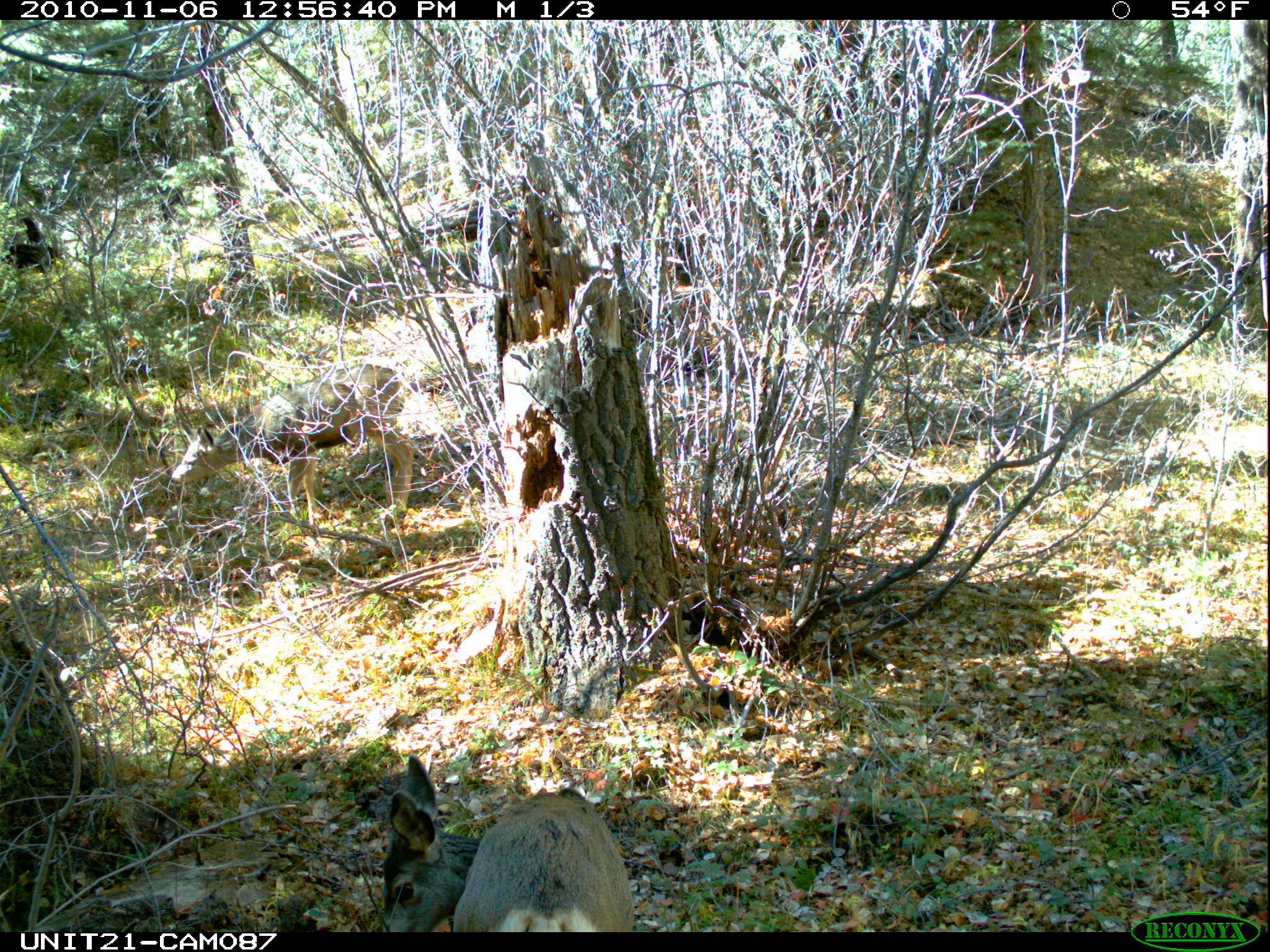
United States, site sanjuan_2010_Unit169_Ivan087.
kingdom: Animalia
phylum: Chordata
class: Mammalia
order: Artiodactyla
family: Cervidae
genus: Odocoileus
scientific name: Odocoileus hemionus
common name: mule deer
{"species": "Odocoileus hemionus (mule deer)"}